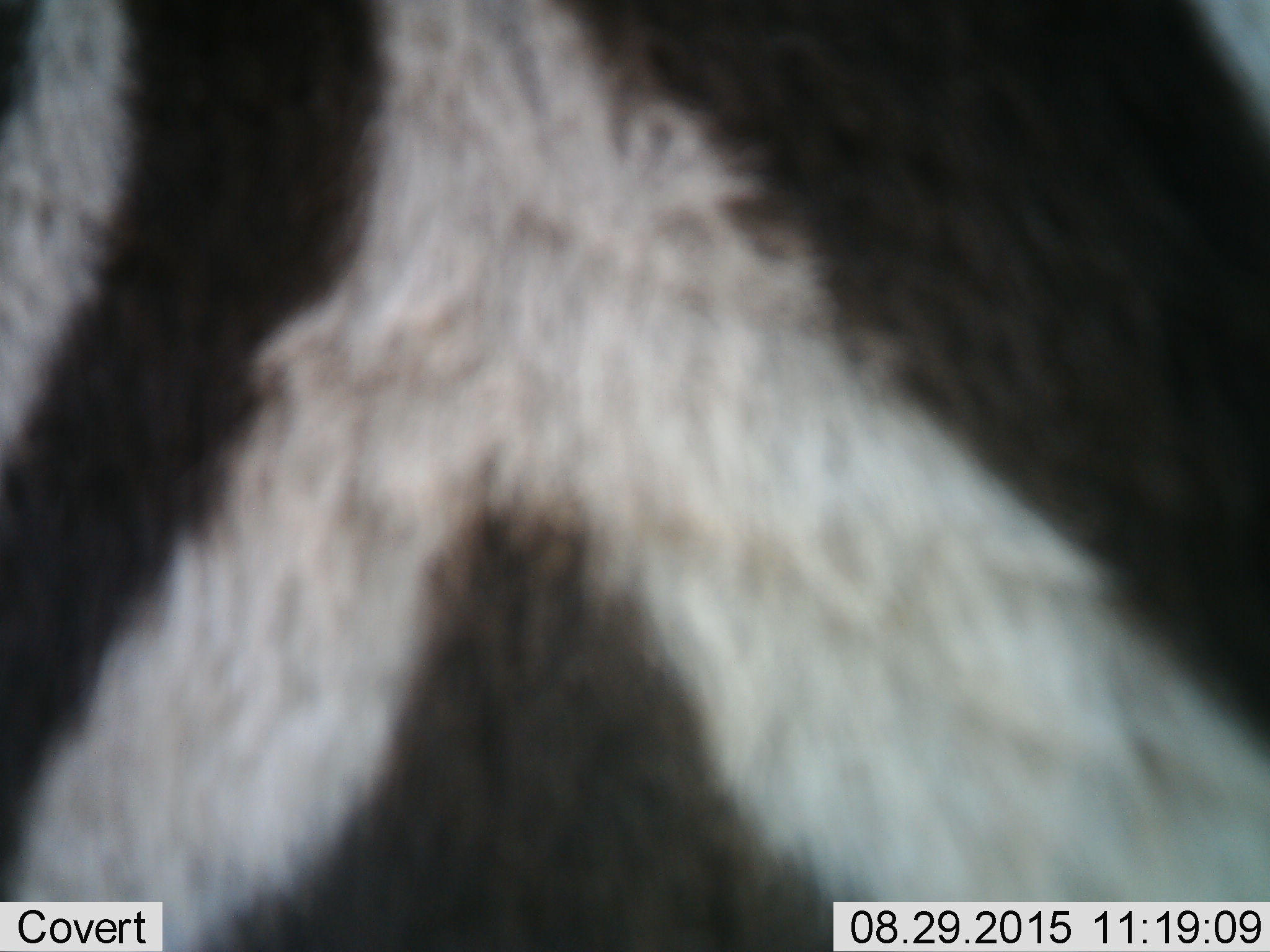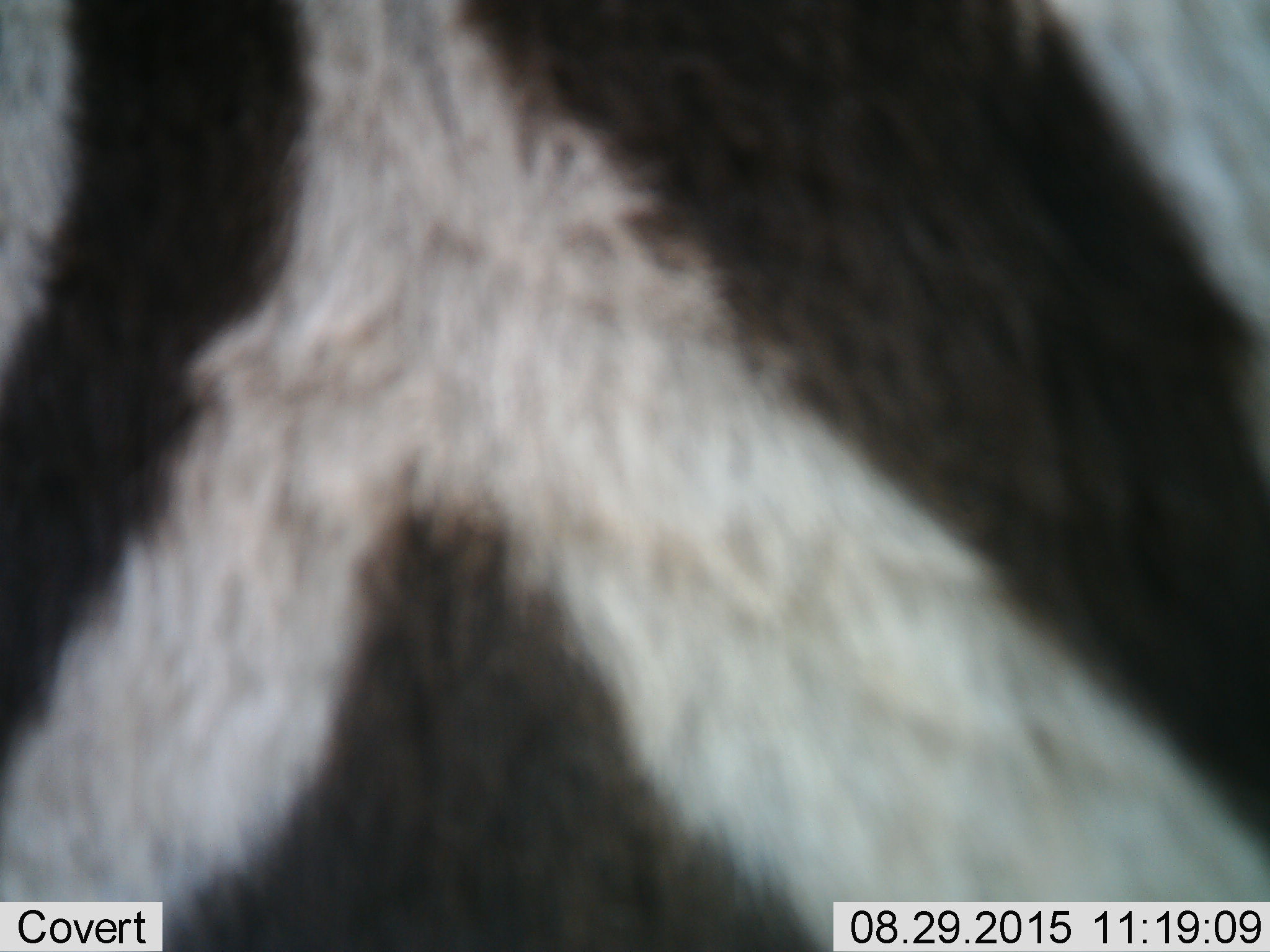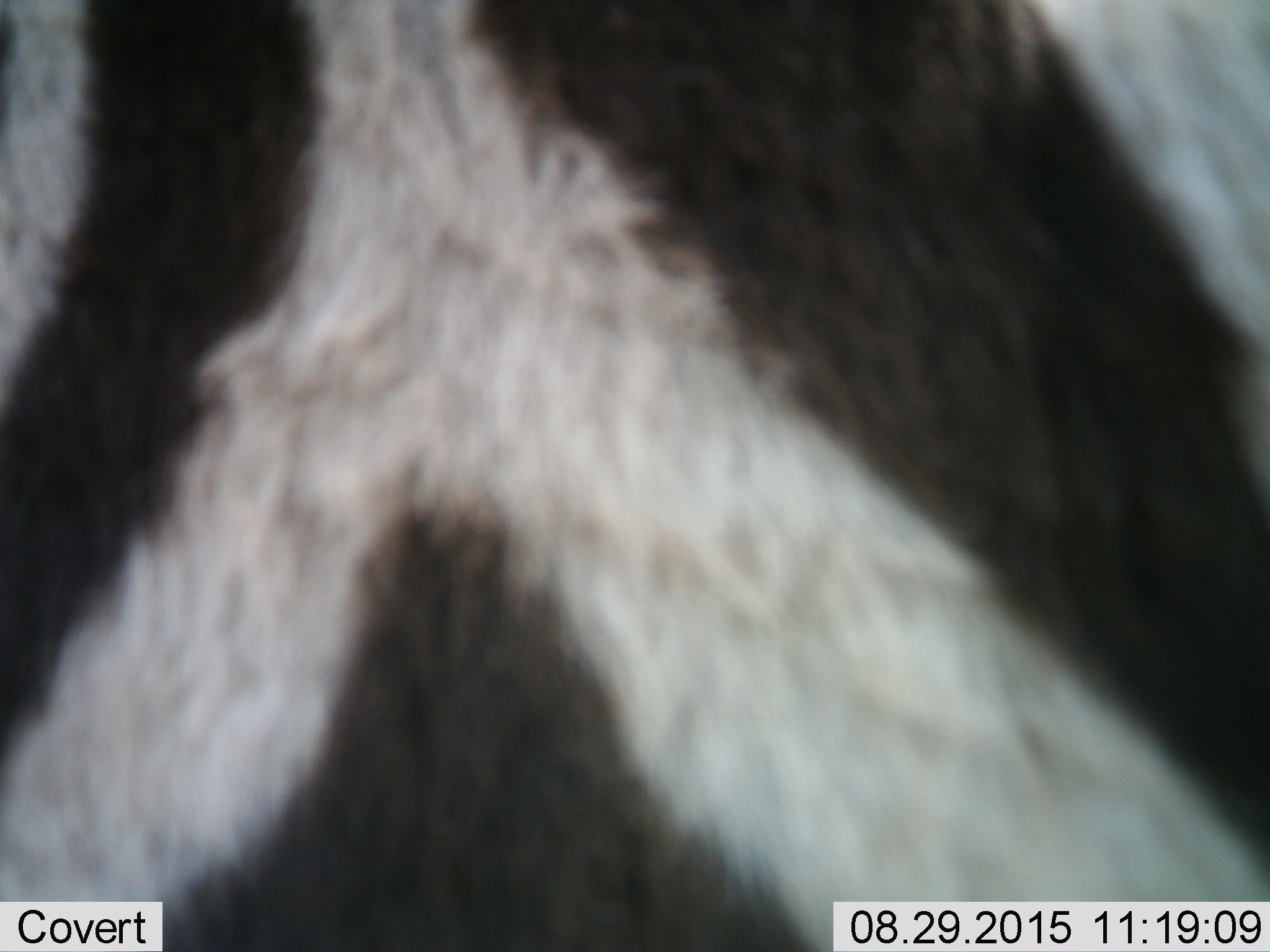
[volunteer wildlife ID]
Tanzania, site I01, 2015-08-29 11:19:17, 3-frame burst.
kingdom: Animalia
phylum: Chordata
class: Mammalia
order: Perissodactyla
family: Equidae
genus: Equus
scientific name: Equus quagga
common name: plains zebra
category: zebra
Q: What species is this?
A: Zebra (plains zebra) (Equus quagga).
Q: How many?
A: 1.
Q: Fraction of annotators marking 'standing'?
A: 80%.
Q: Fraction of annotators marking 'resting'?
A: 0%.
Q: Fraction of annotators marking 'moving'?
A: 20%.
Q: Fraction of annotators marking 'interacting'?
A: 0%.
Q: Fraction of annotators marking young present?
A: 0%.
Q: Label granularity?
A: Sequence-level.